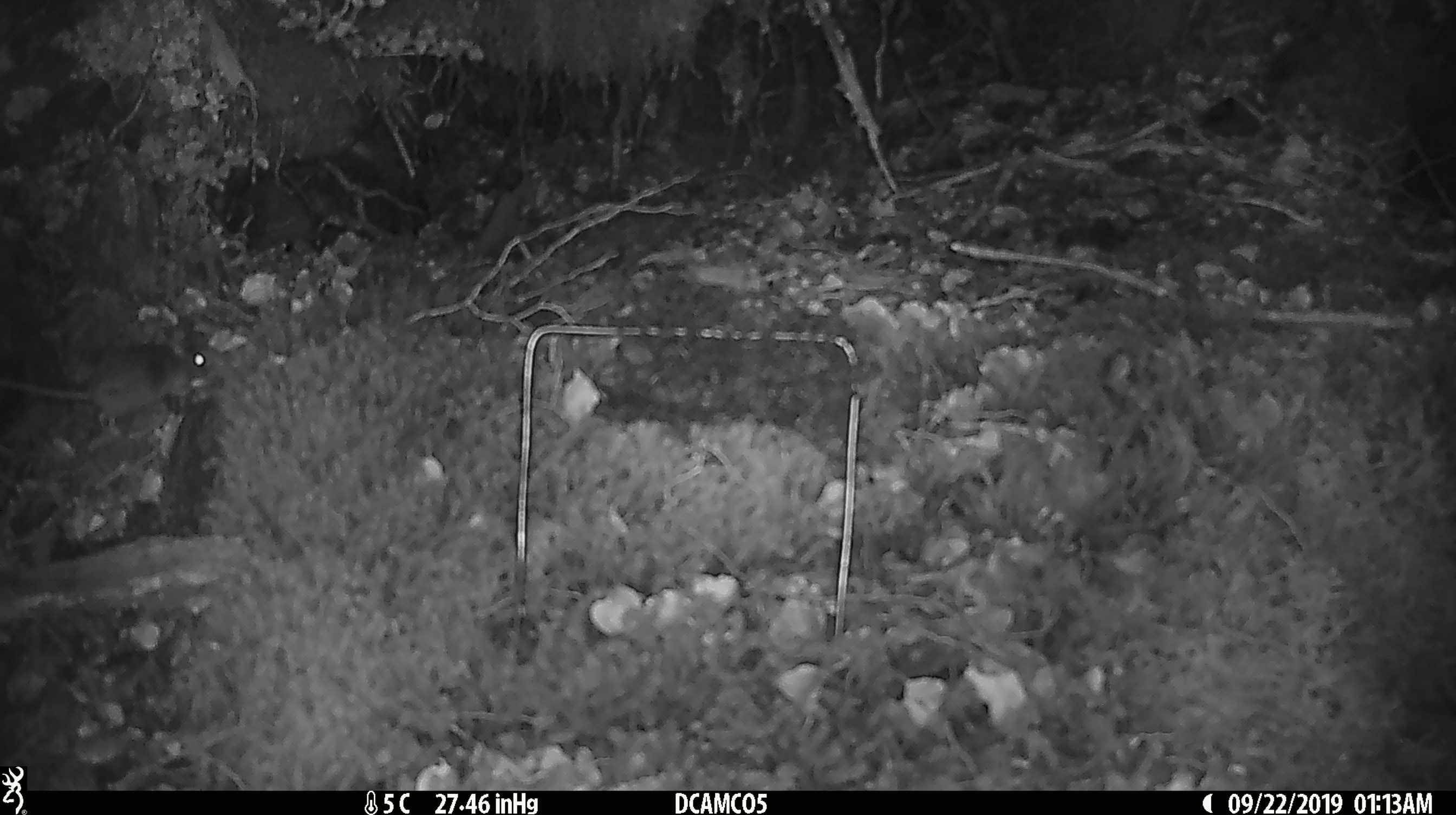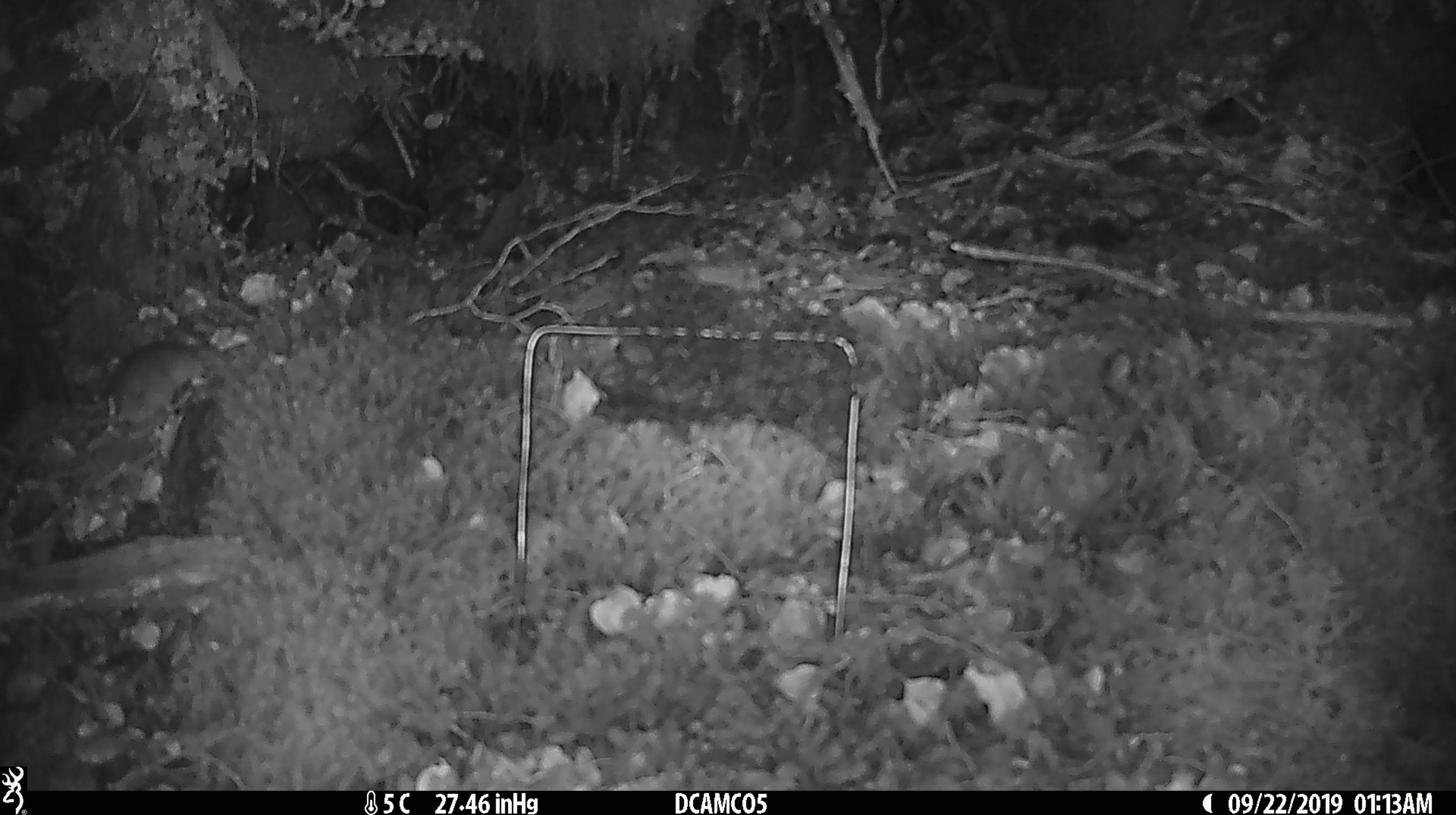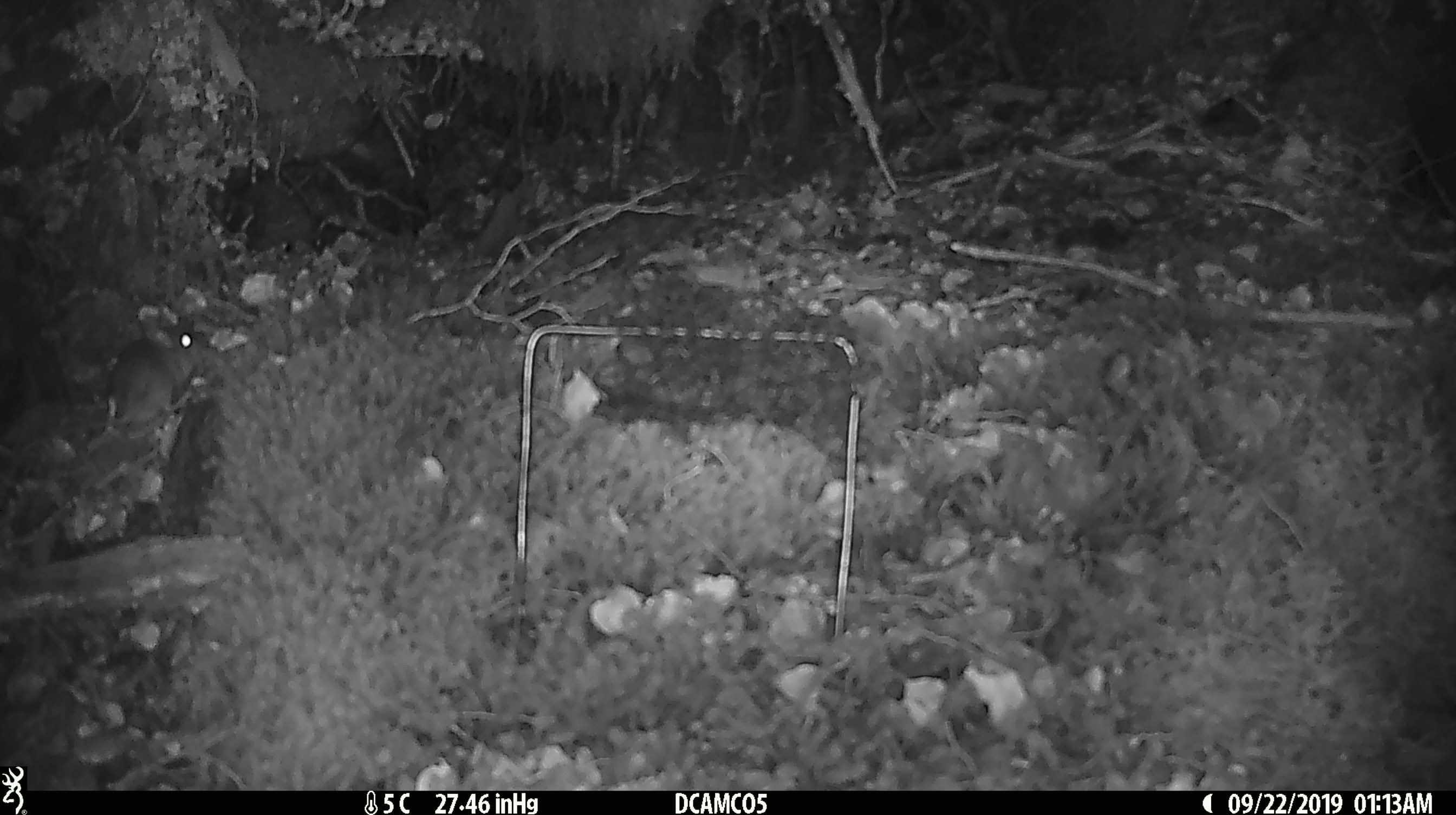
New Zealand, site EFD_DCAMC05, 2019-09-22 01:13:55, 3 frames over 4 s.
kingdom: Animalia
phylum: Chordata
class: Mammalia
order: Rodentia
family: Muridae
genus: Mus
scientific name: Mus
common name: mouse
Mouse (Mus).